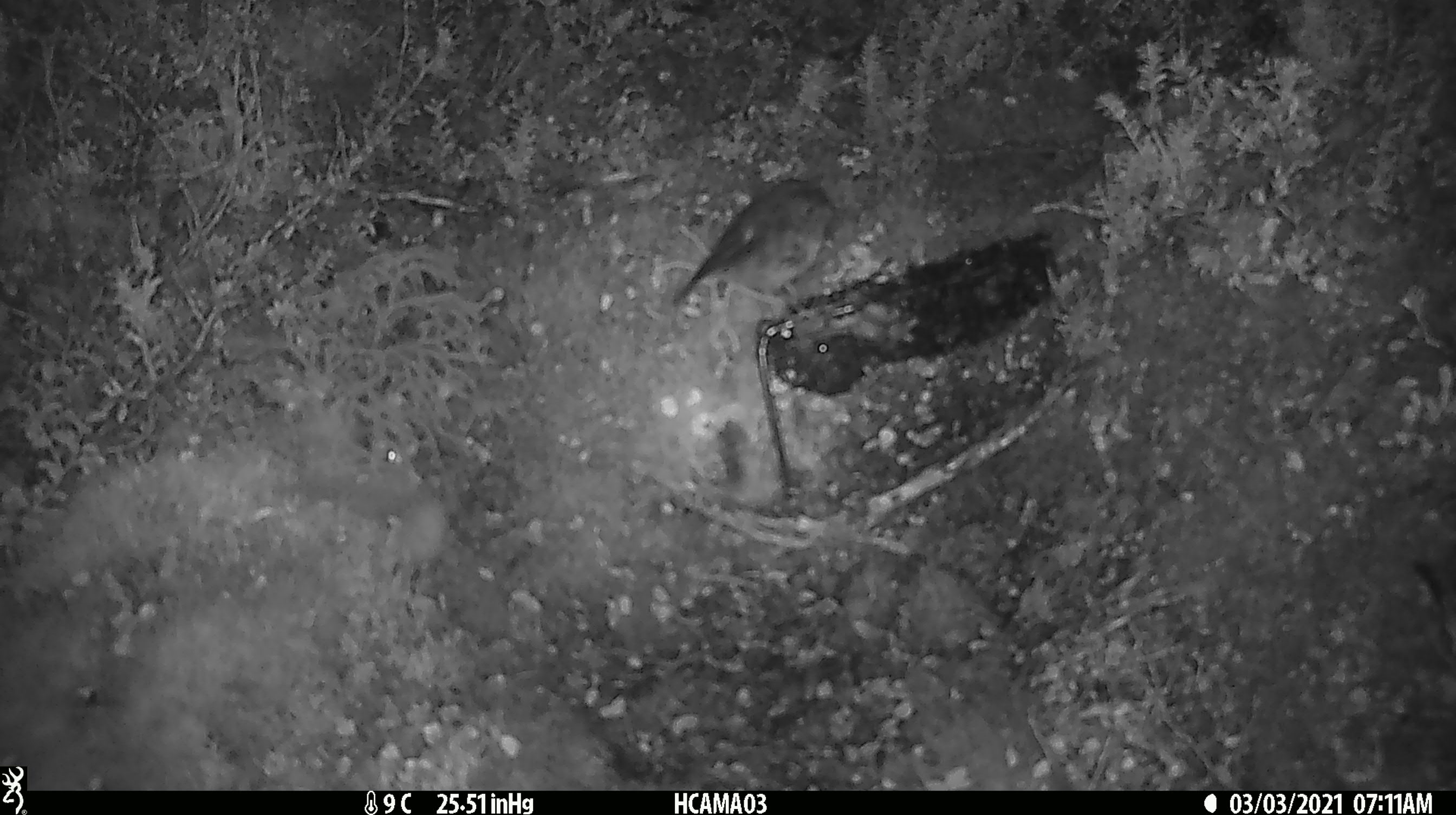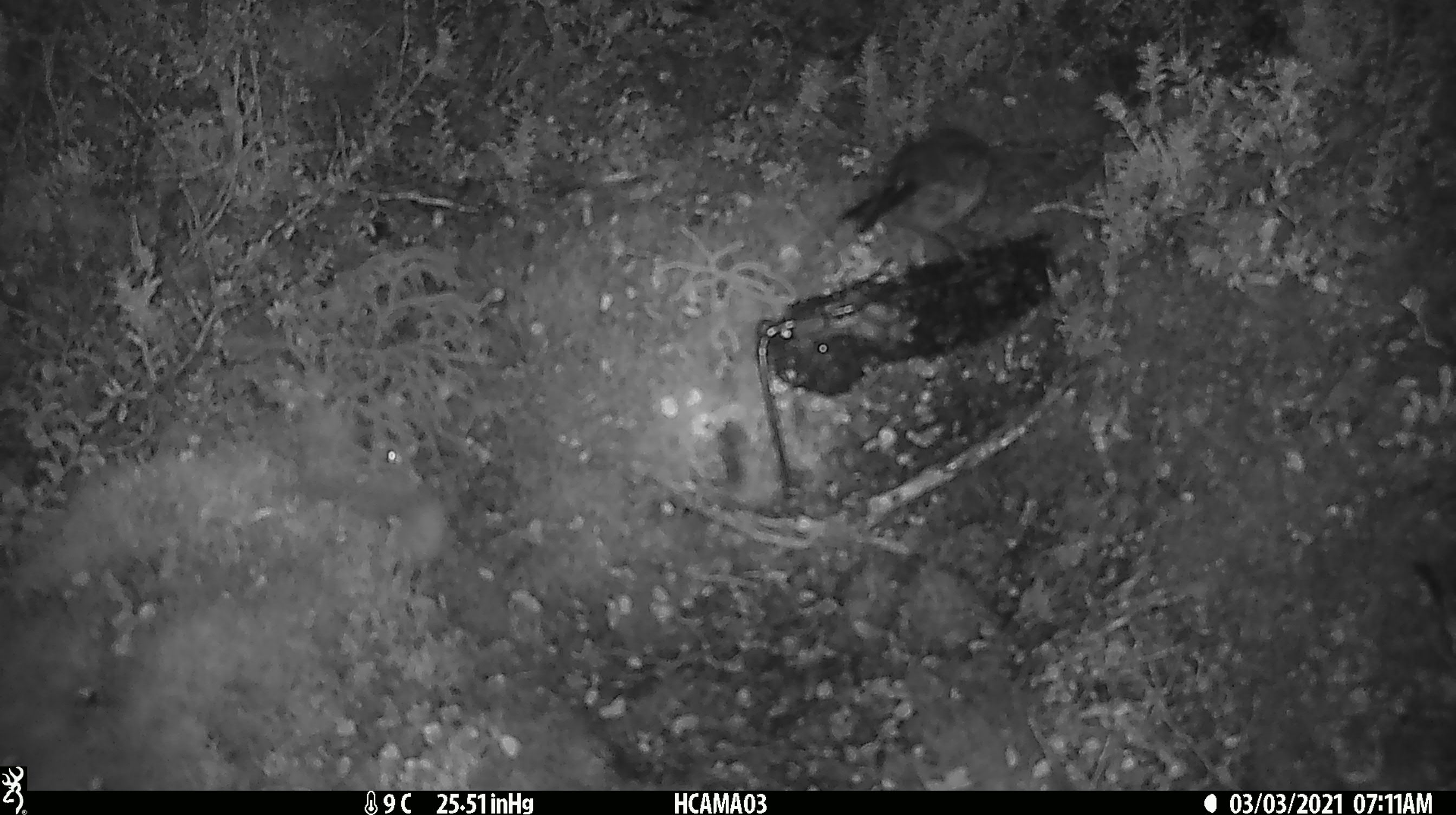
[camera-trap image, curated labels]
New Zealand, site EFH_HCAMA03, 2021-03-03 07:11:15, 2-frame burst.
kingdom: Animalia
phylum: Chordata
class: Aves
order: Passeriformes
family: Petroicidae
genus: Petroica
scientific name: Petroica macrocephala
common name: tomtit